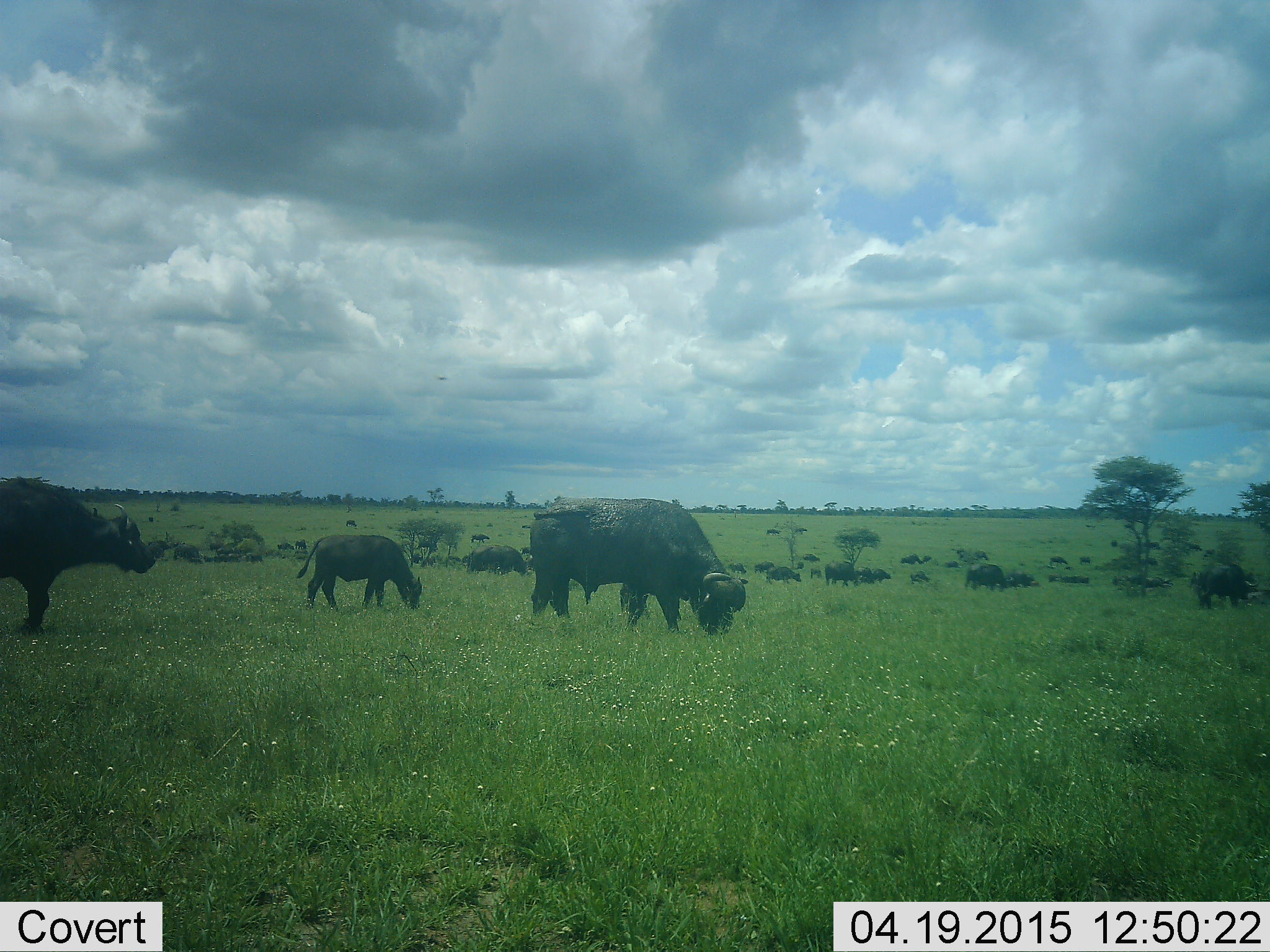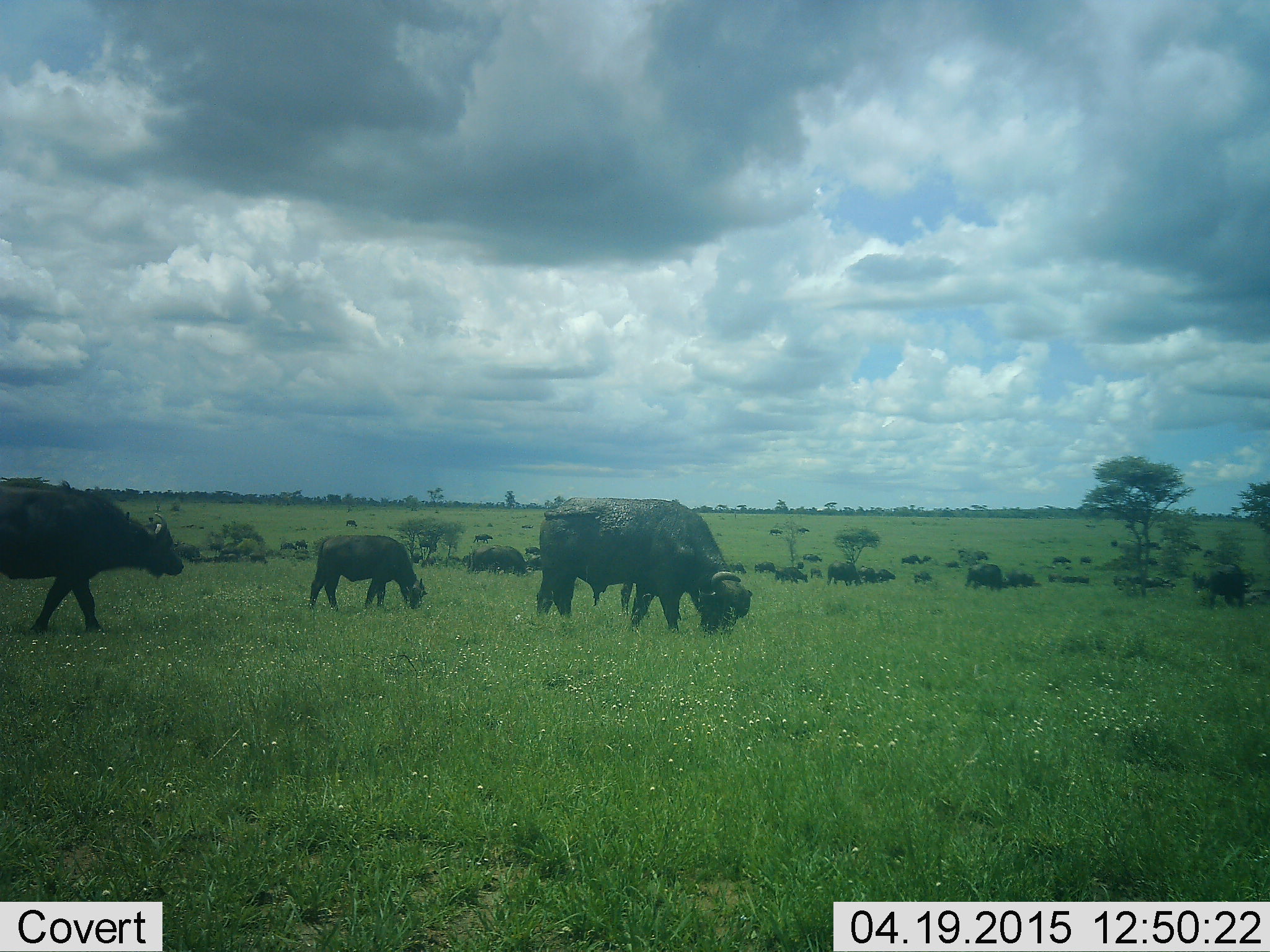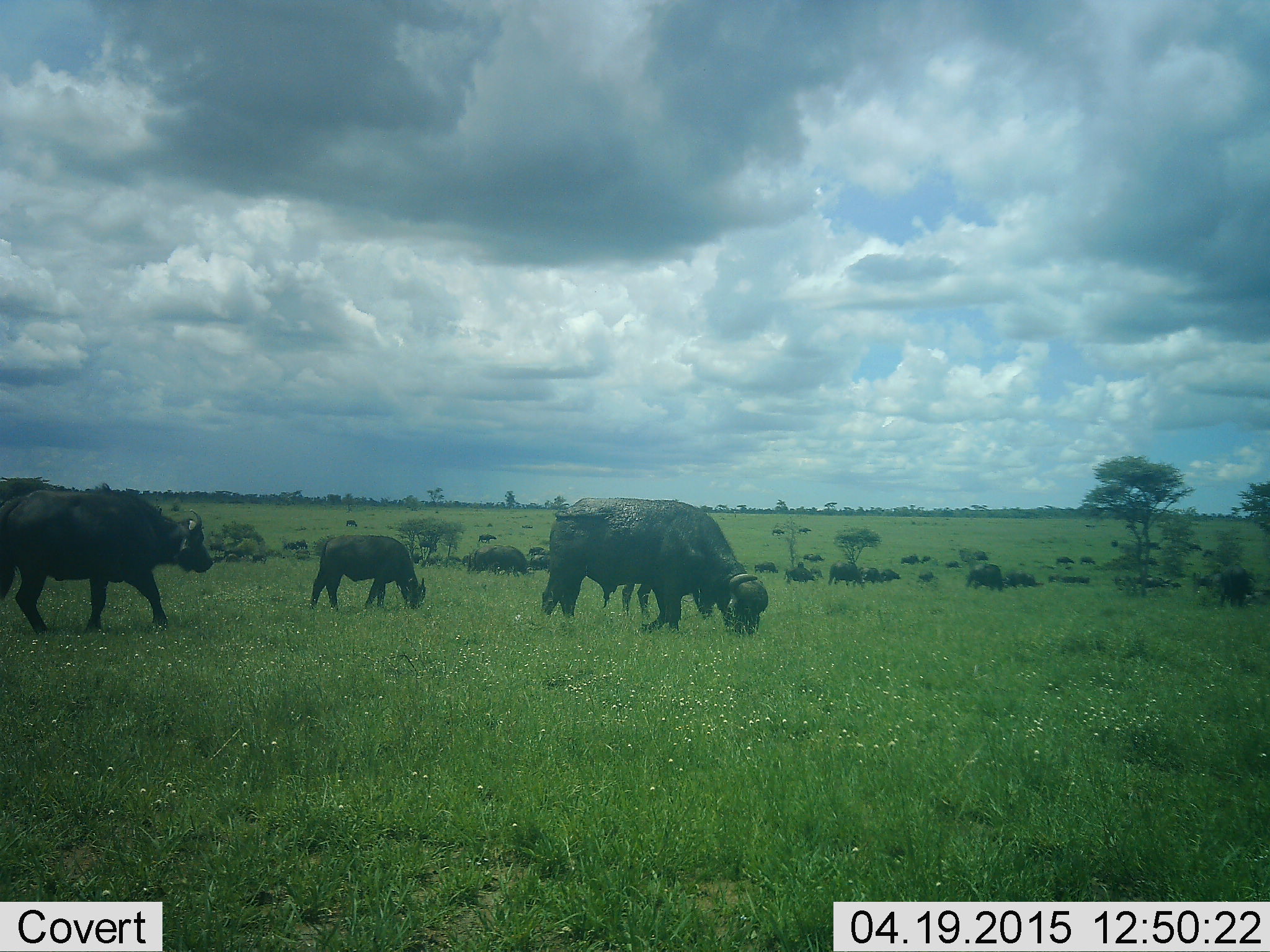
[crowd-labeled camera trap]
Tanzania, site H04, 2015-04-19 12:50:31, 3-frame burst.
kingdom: Animalia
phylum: Chordata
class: Mammalia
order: Artiodactyla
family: Bovidae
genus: Syncerus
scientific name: Syncerus caffer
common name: cape buffalo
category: buffalo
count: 11-50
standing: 60%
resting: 10%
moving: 80%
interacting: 10%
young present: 10%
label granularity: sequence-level